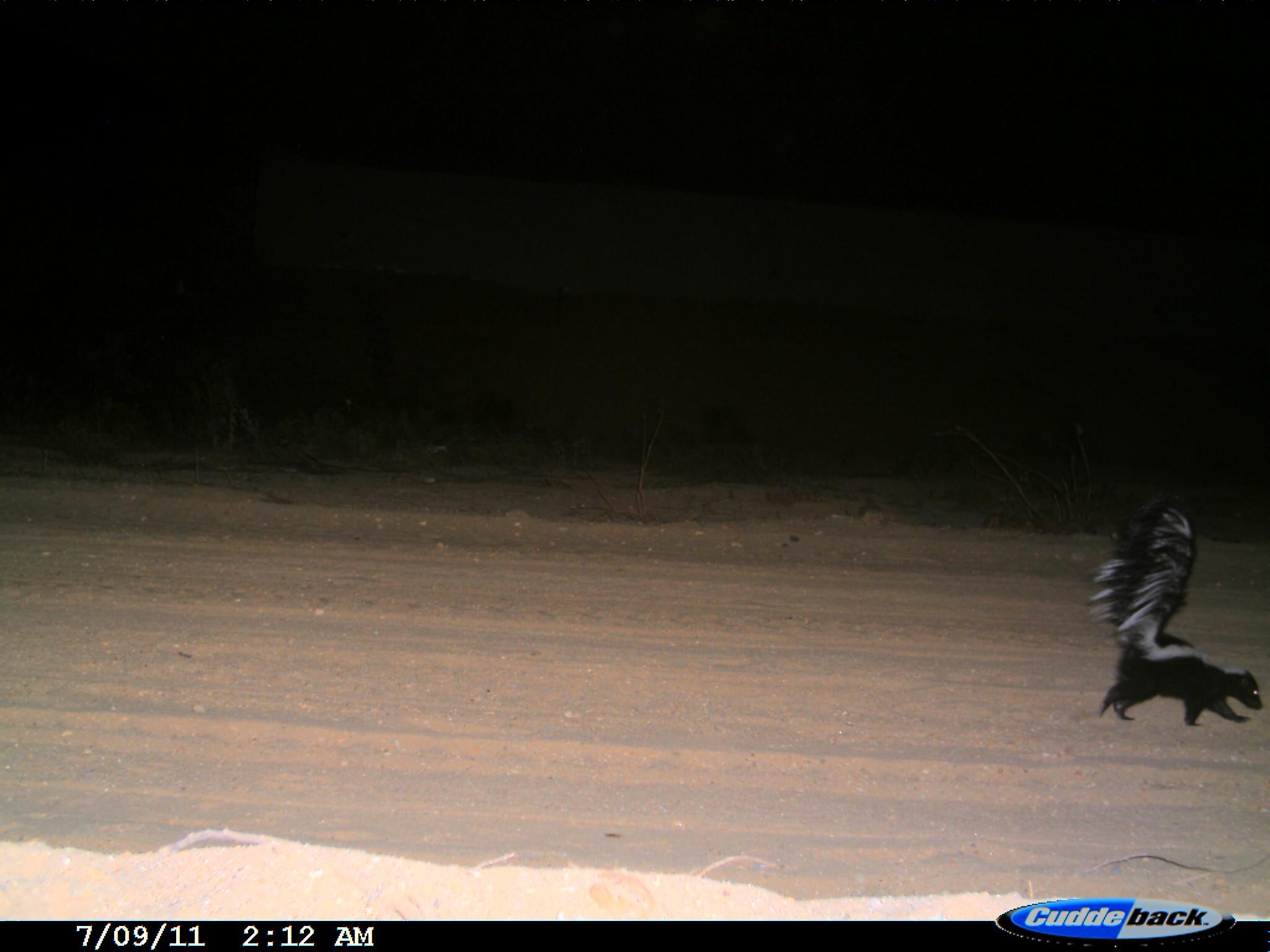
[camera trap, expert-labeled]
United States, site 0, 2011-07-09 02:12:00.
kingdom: Animalia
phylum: Chordata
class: Mammalia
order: Carnivora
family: Mephitidae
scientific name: Mephitidae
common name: skunk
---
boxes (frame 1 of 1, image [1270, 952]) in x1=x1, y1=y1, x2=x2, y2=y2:
skunk: x1=1087, y1=474, x2=1268, y2=735